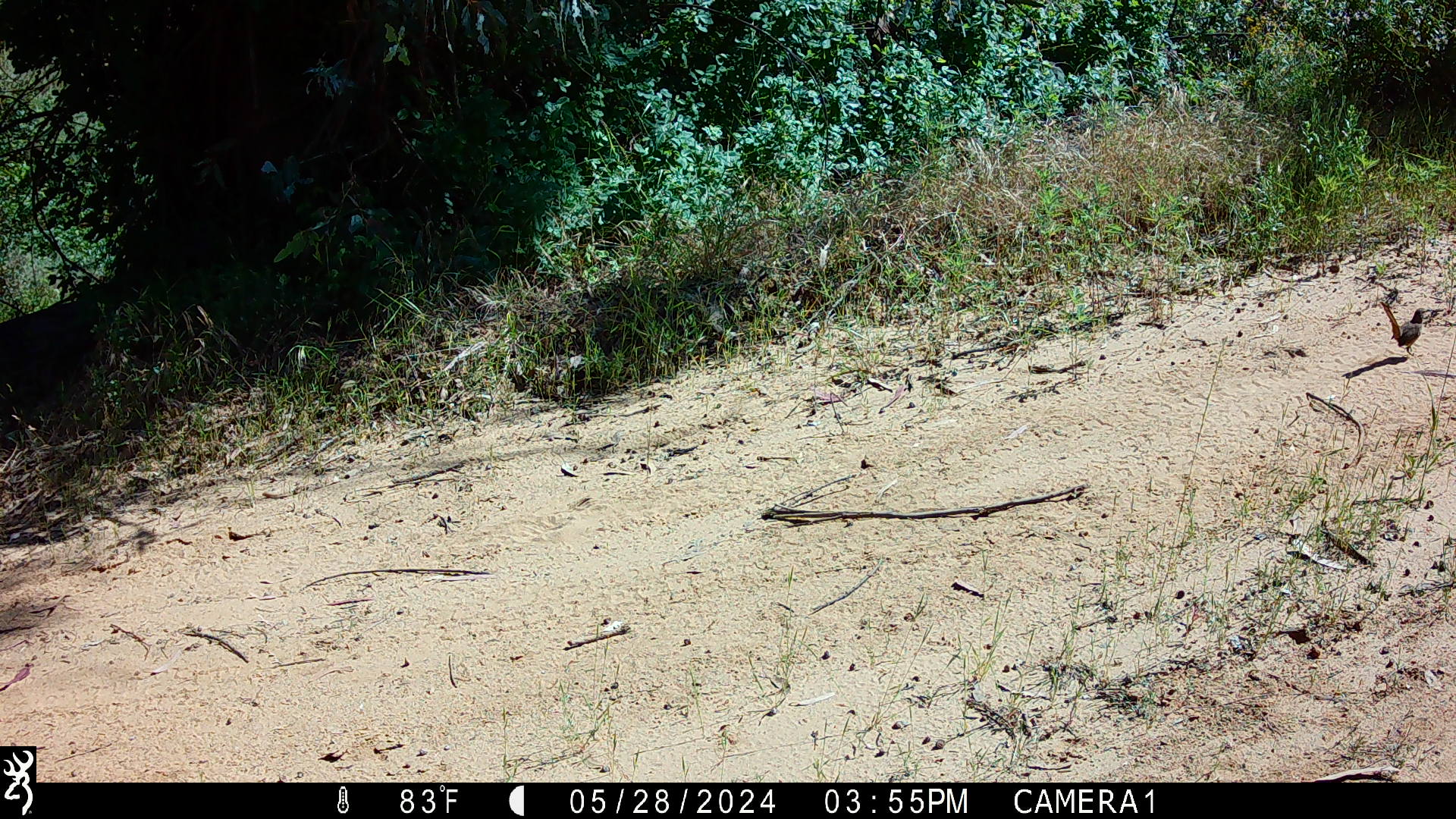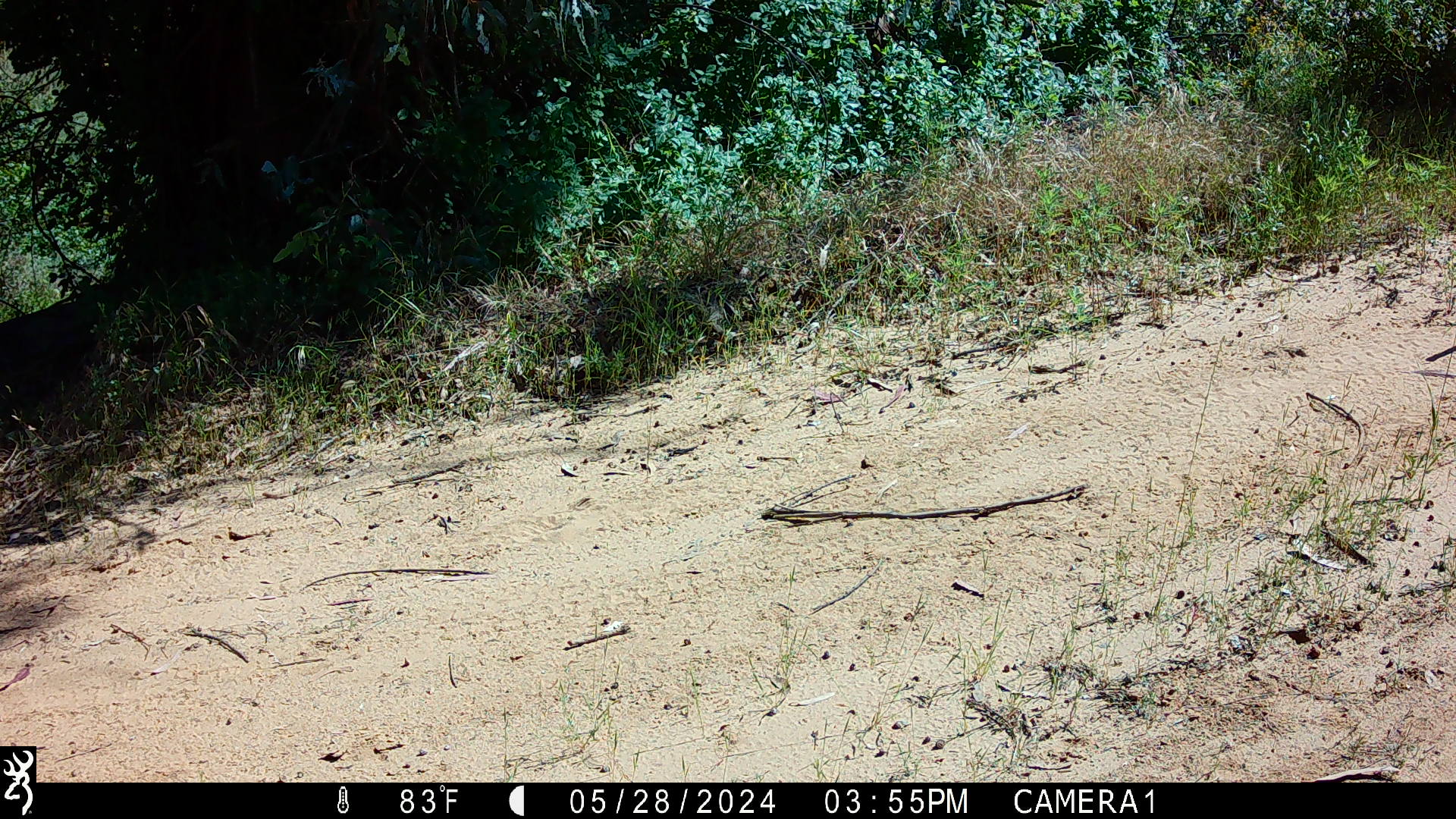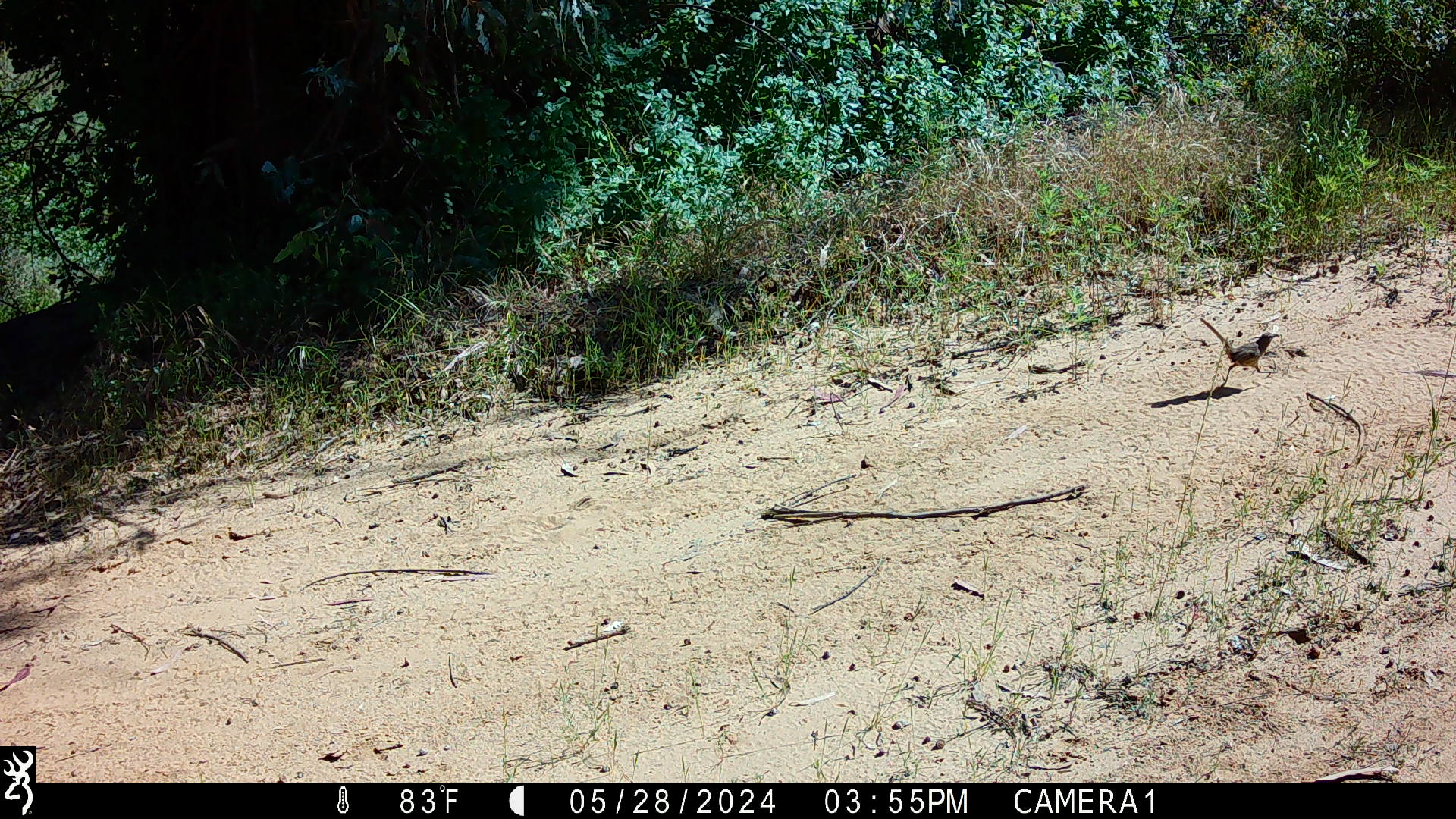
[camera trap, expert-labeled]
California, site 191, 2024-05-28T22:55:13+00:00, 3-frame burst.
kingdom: Animalia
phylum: Chordata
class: Aves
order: Passeriformes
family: Mimidae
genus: Toxostoma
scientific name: Toxostoma redivivum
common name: california thrasher